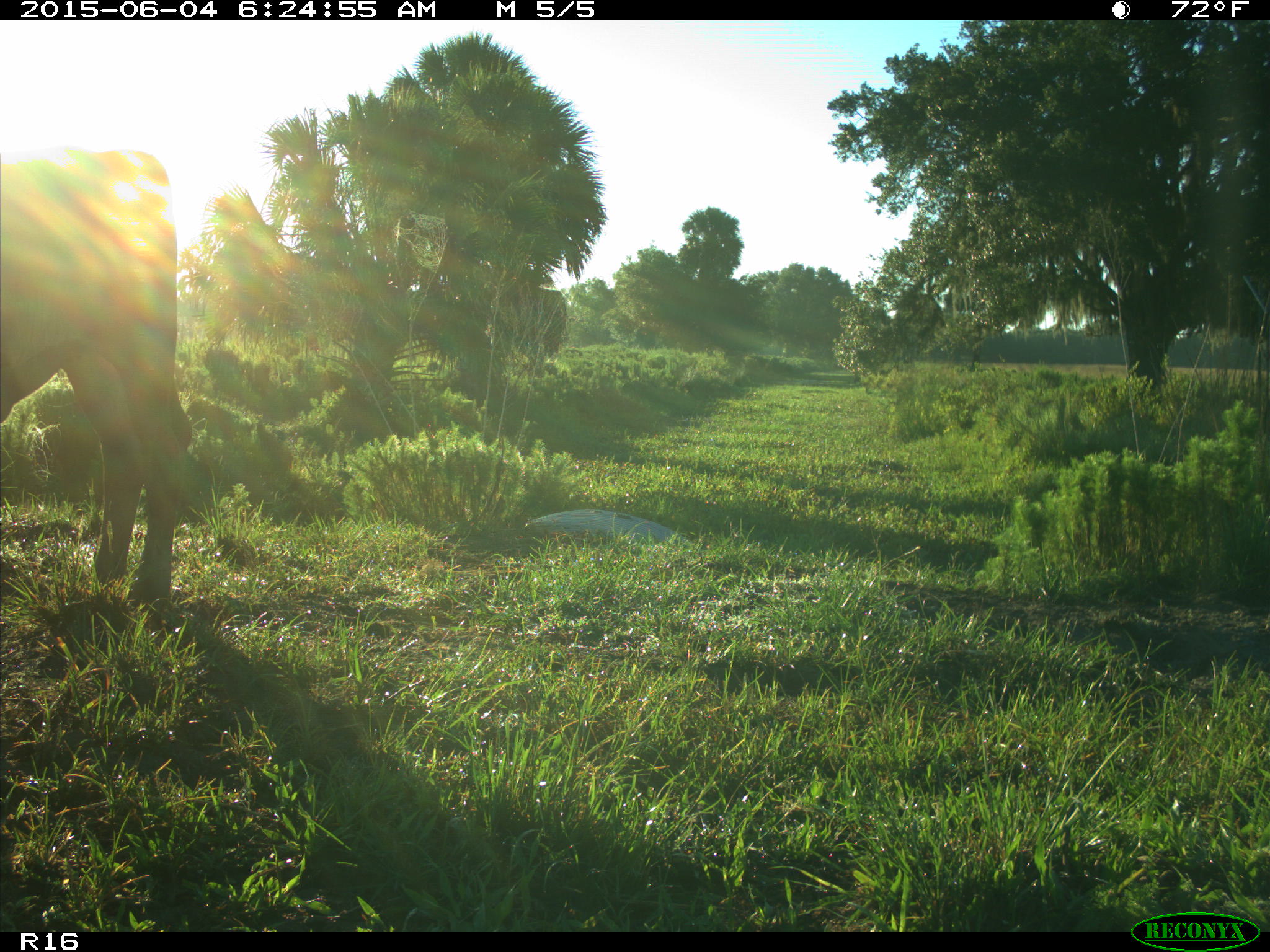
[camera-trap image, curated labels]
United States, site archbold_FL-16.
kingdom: Animalia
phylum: Chordata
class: Mammalia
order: Artiodactyla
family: Bovidae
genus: Bos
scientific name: Bos taurus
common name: domestic cow